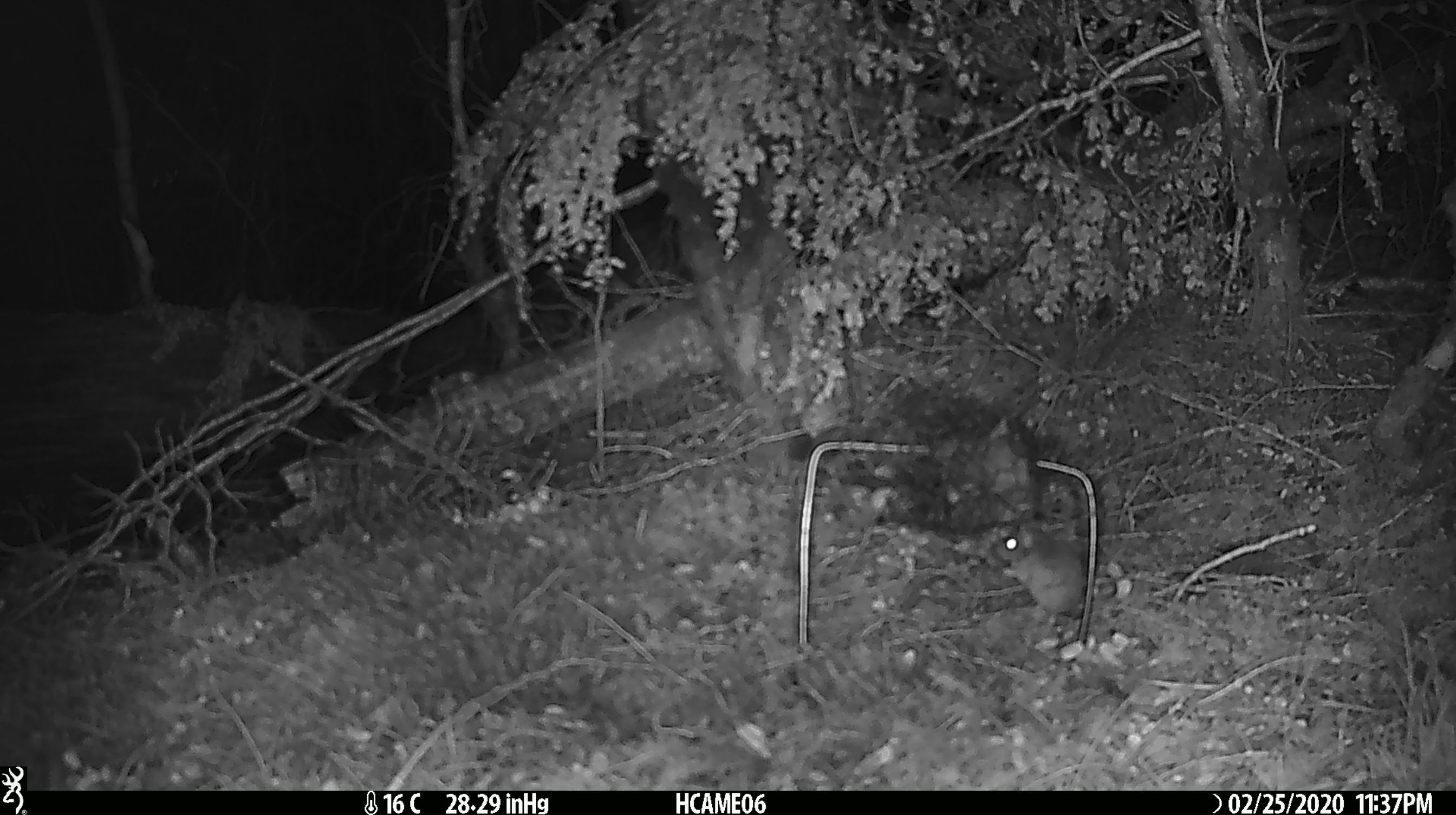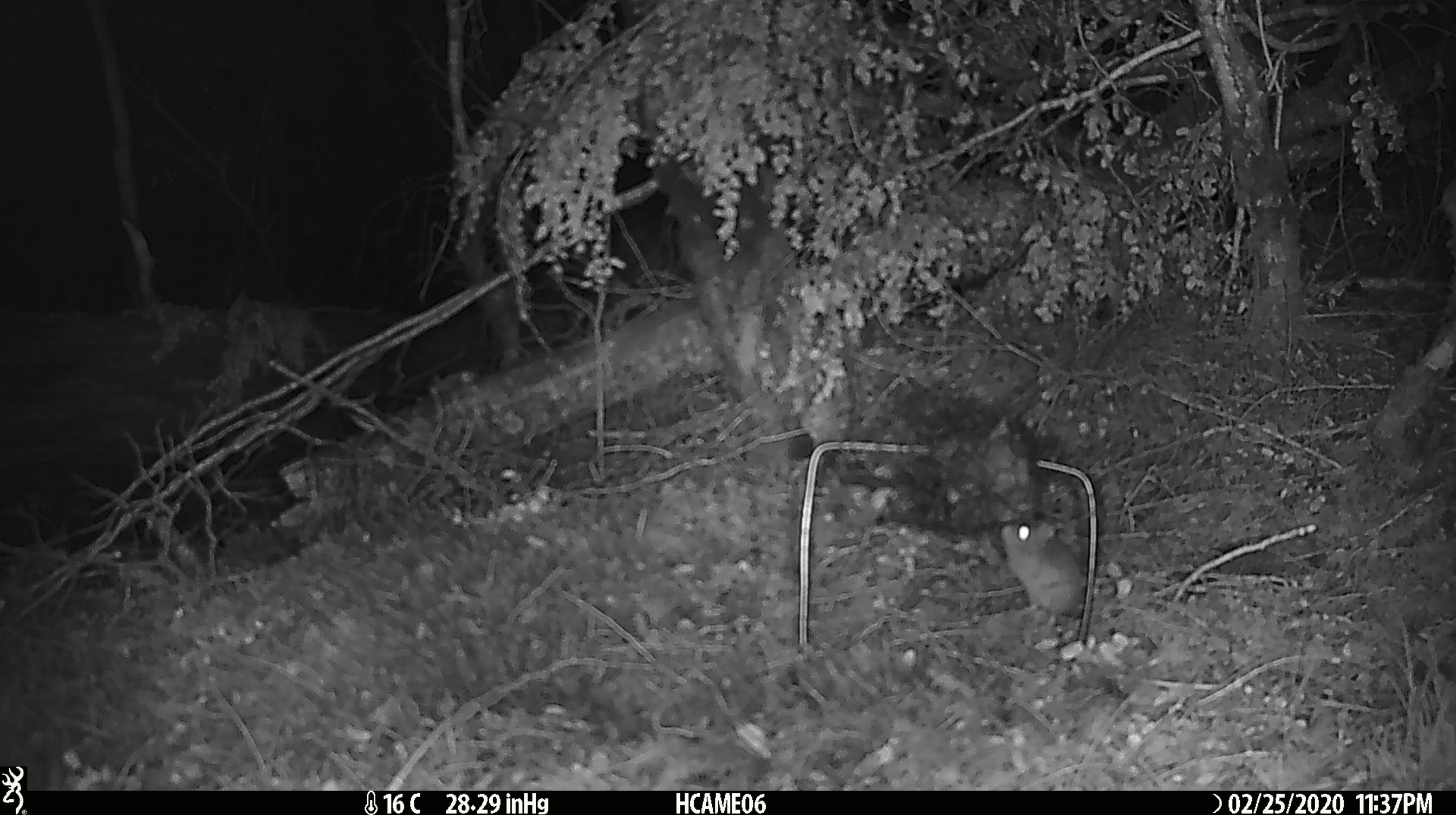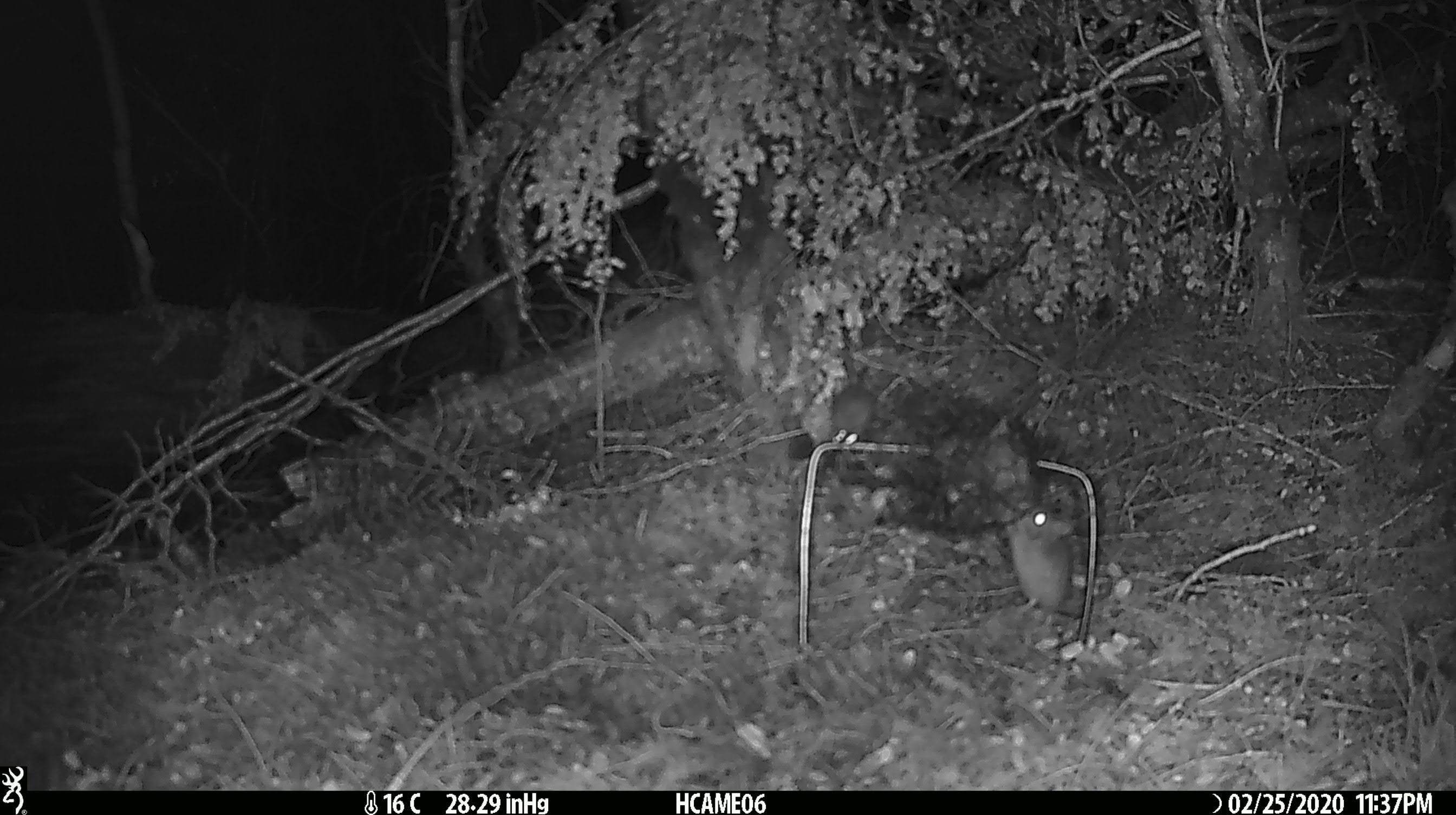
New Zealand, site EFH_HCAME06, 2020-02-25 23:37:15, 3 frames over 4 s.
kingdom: Animalia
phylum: Chordata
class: Mammalia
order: Rodentia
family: Muridae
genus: Mus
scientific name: Mus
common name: mouse